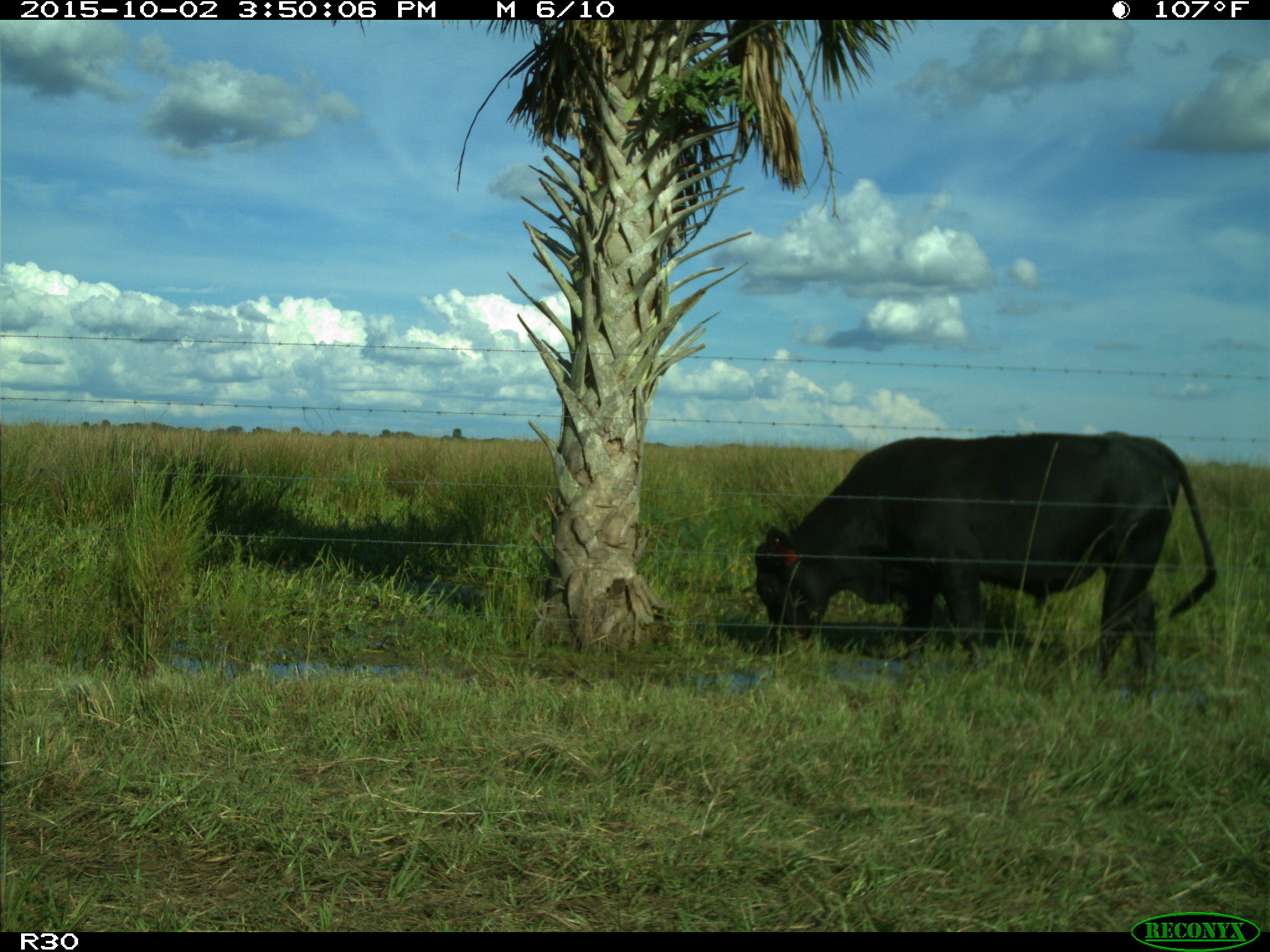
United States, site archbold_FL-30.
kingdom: Animalia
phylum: Chordata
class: Mammalia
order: Artiodactyla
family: Bovidae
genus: Bos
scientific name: Bos taurus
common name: domestic cow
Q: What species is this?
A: Bos taurus (domestic cow).